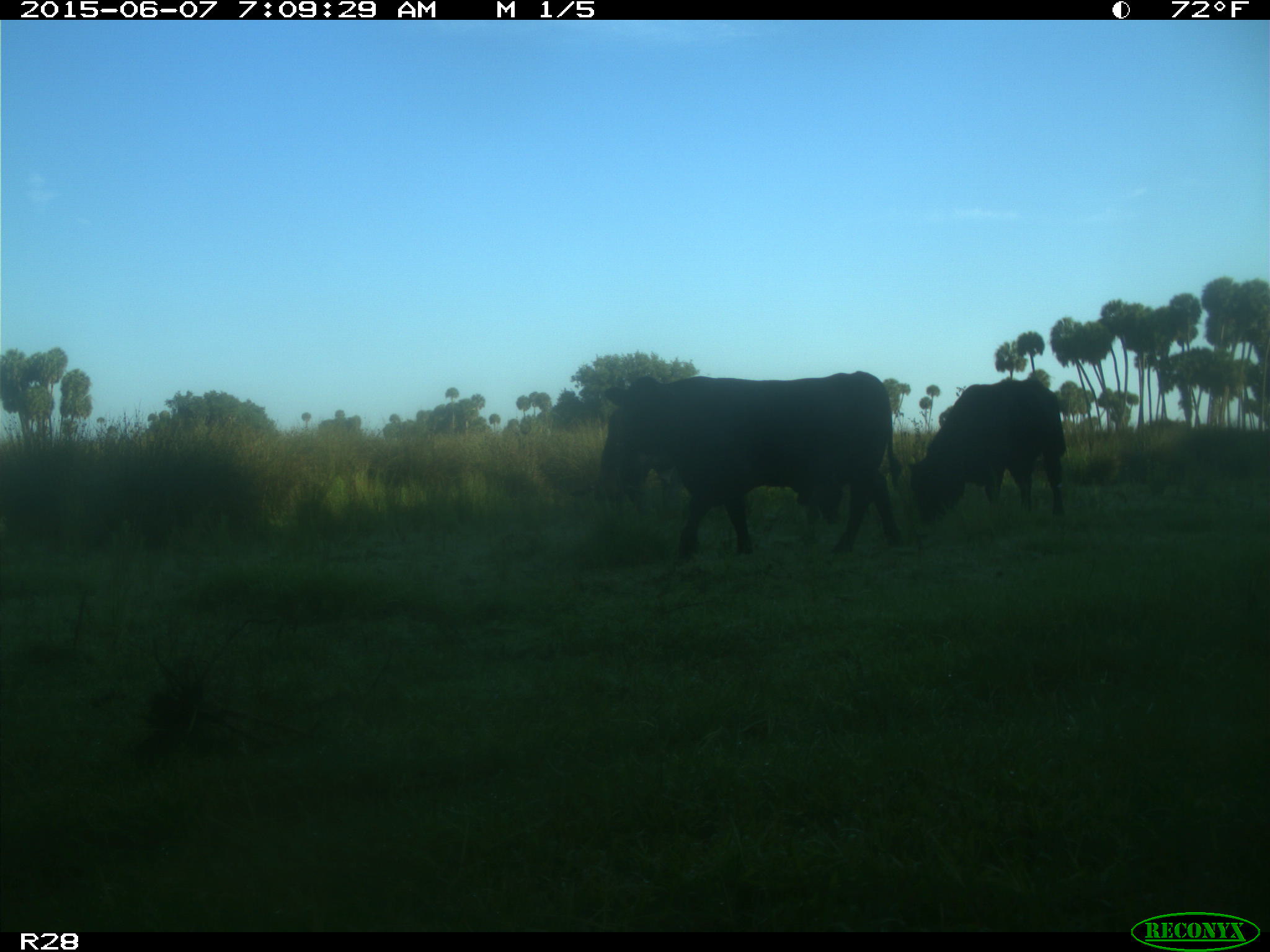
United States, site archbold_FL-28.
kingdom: Animalia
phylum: Chordata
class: Mammalia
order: Artiodactyla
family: Bovidae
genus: Bos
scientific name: Bos taurus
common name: domestic cow